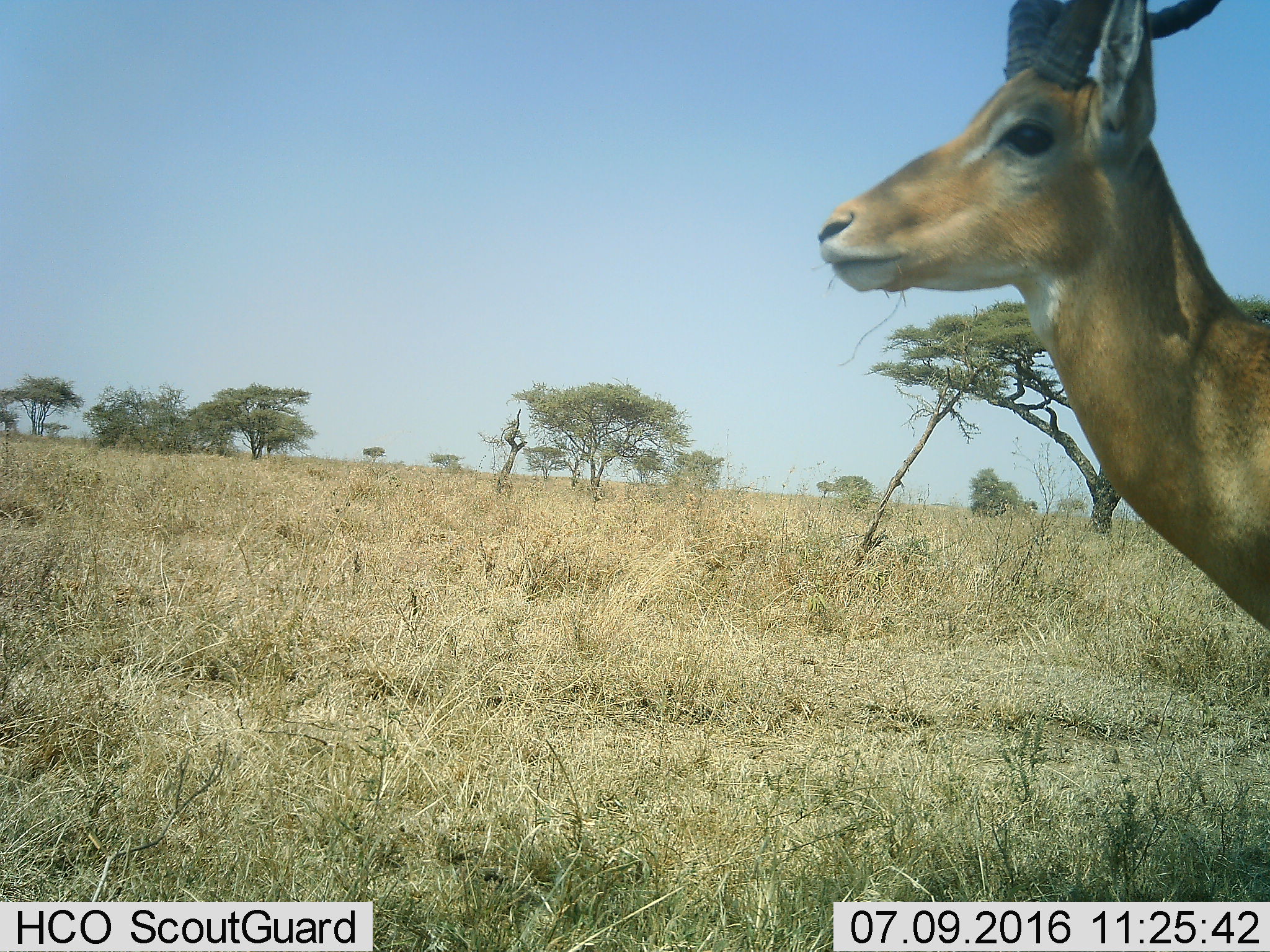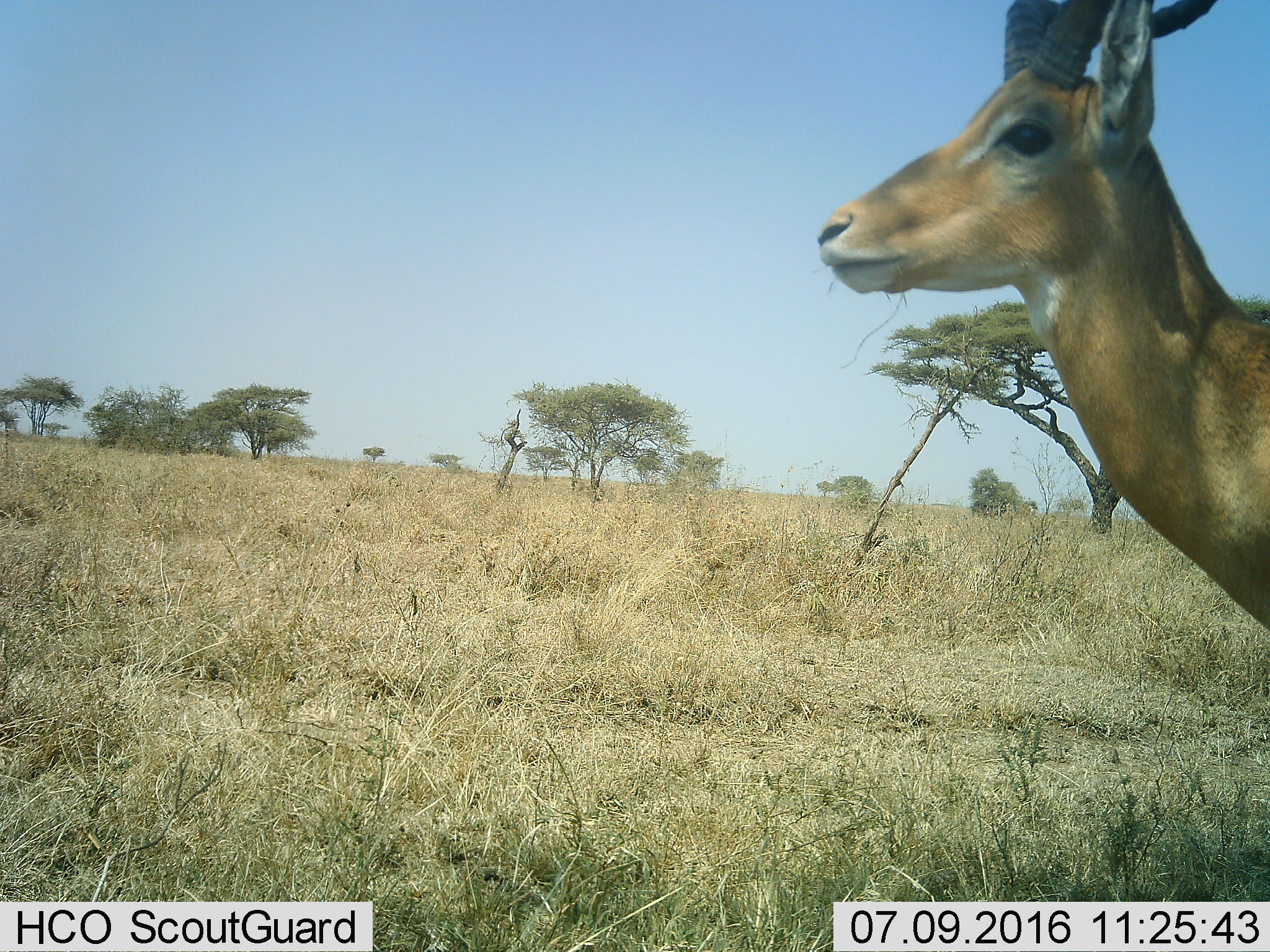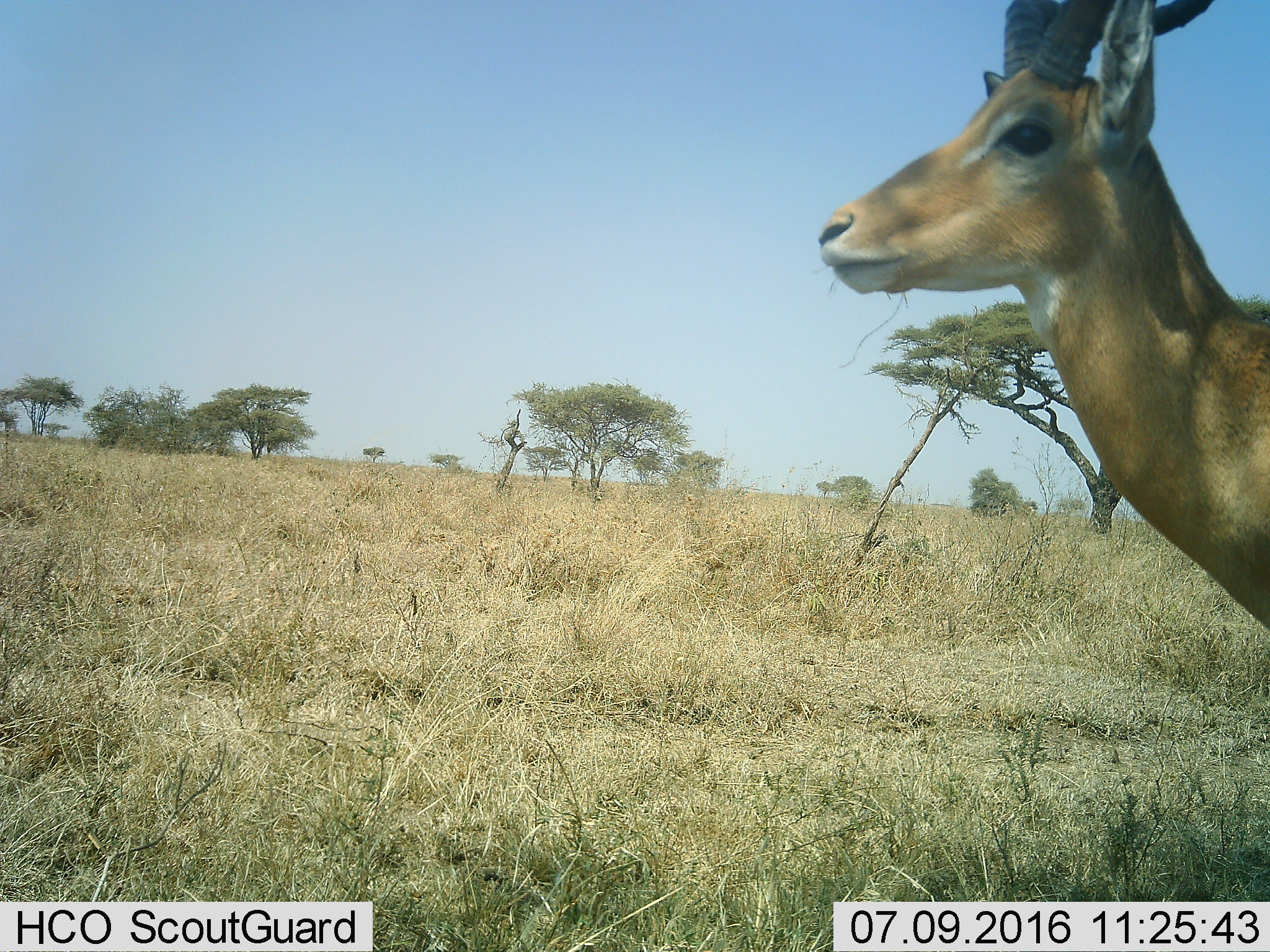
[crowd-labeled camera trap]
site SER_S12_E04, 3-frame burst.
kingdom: Animalia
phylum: Chordata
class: Mammalia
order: Artiodactyla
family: Bovidae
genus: Aepyceros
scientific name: Aepyceros melampus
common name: impala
Impala (Aepyceros melampus), count 1. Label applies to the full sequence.